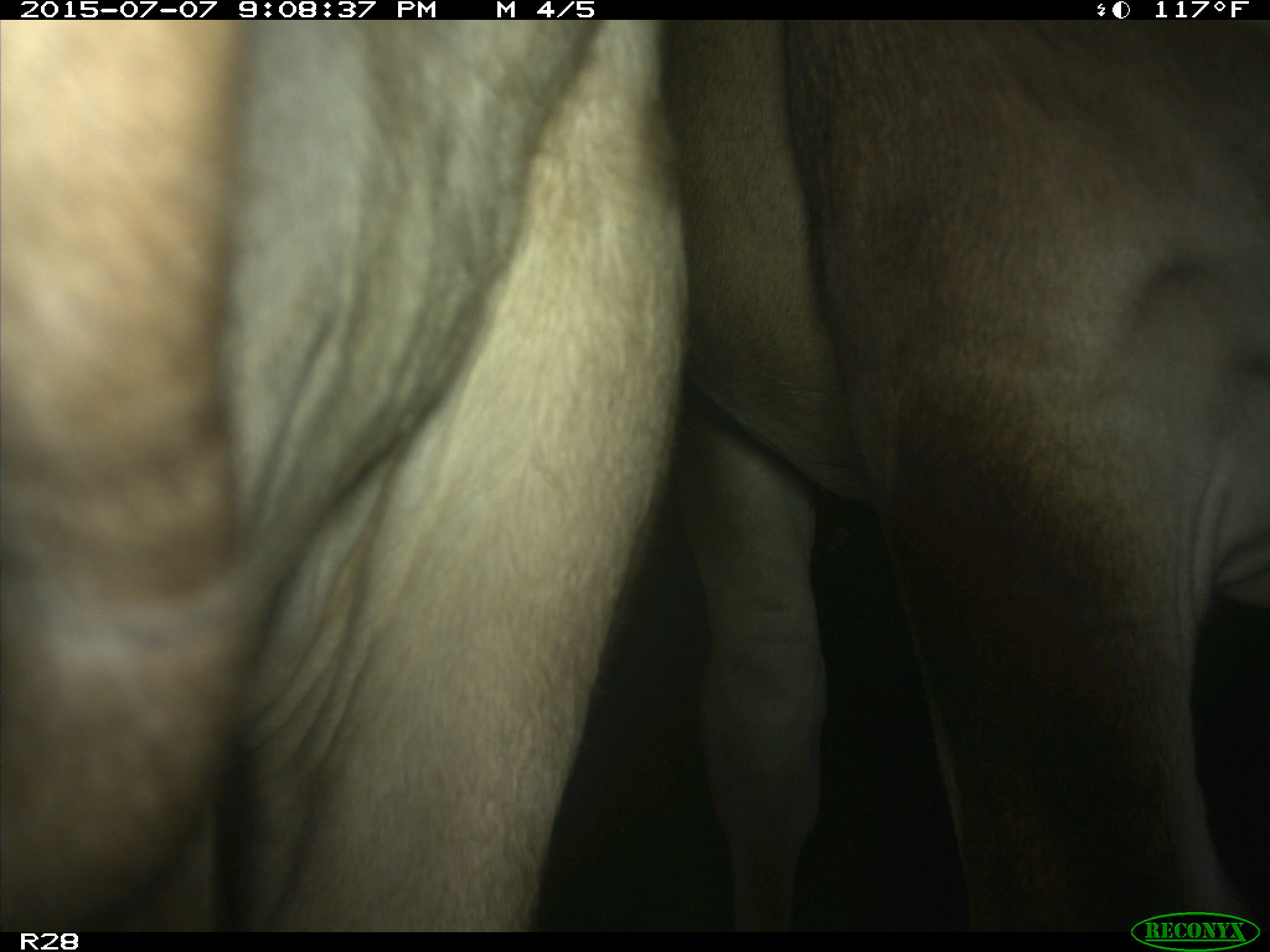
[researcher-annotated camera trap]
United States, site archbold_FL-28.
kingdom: Animalia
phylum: Chordata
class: Mammalia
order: Artiodactyla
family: Bovidae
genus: Bos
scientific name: Bos taurus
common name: domestic cow